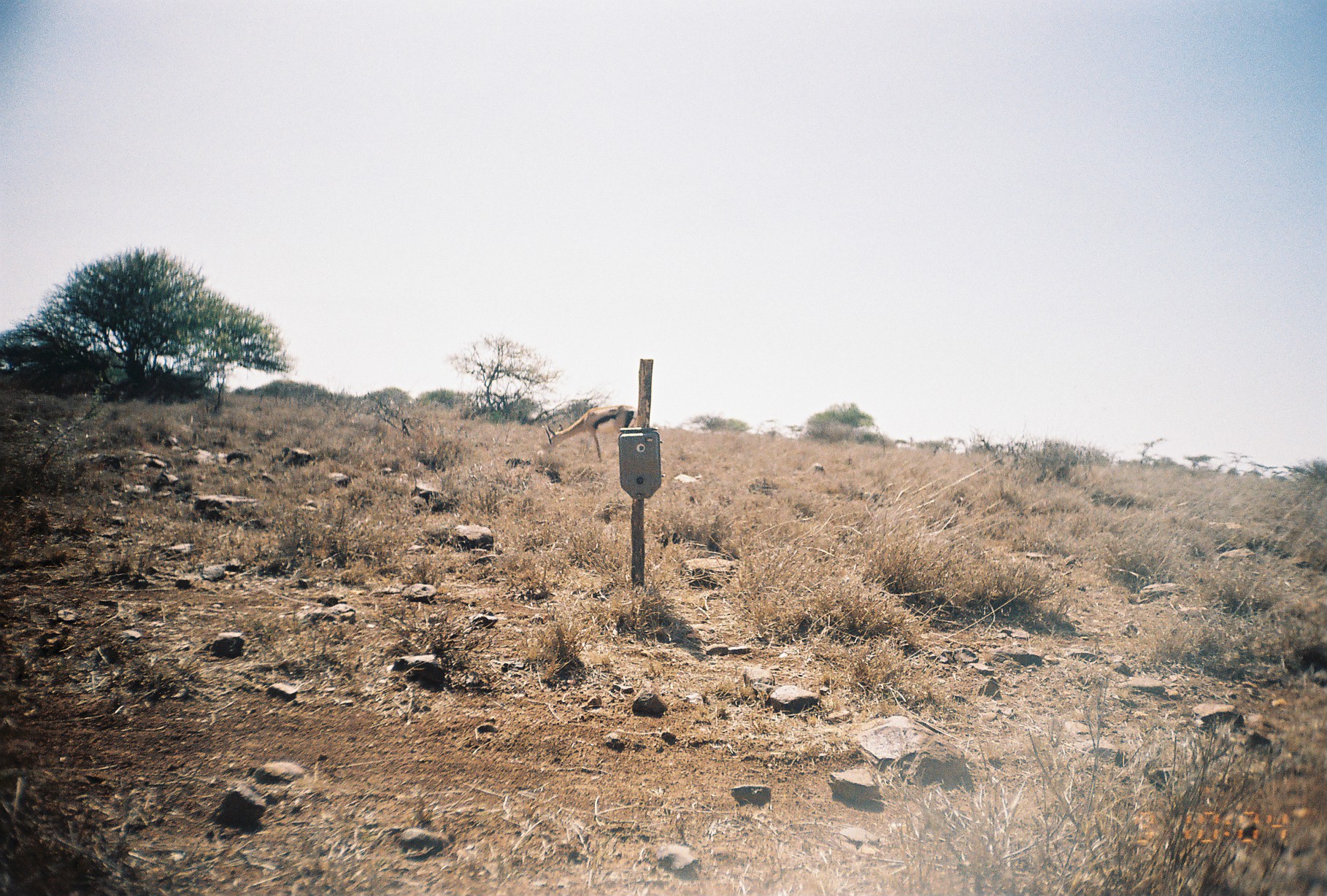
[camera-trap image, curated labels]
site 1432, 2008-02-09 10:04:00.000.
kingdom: Animalia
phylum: Chordata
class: Mammalia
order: Artiodactyla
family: Bovidae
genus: Nanger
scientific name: Nanger granti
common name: grant's gazelle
Nanger granti (grant's gazelle), count 1.